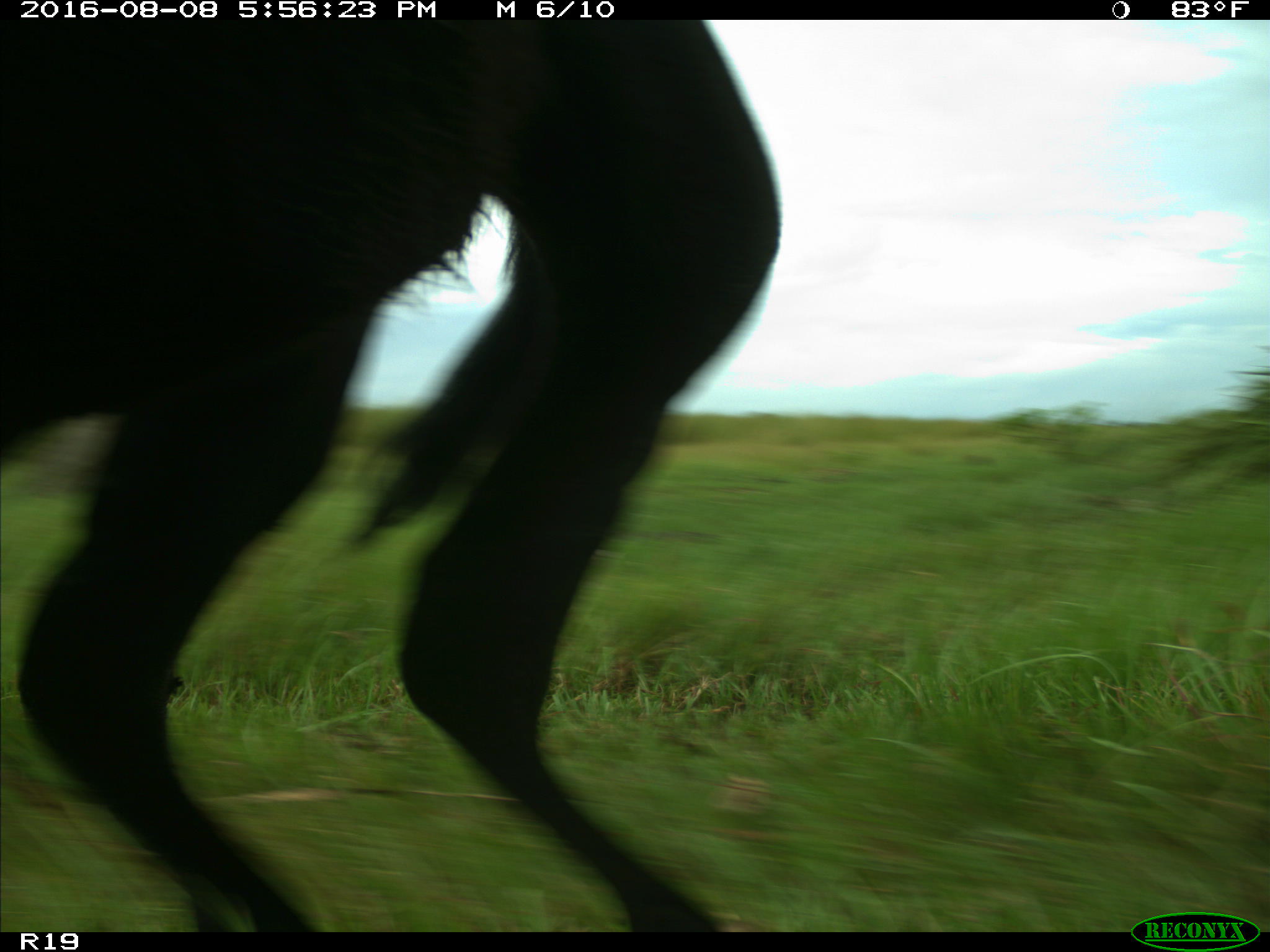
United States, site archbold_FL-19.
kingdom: Animalia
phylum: Chordata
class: Mammalia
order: Artiodactyla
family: Bovidae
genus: Bos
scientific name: Bos taurus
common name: domestic cow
Bos taurus (domestic cow).